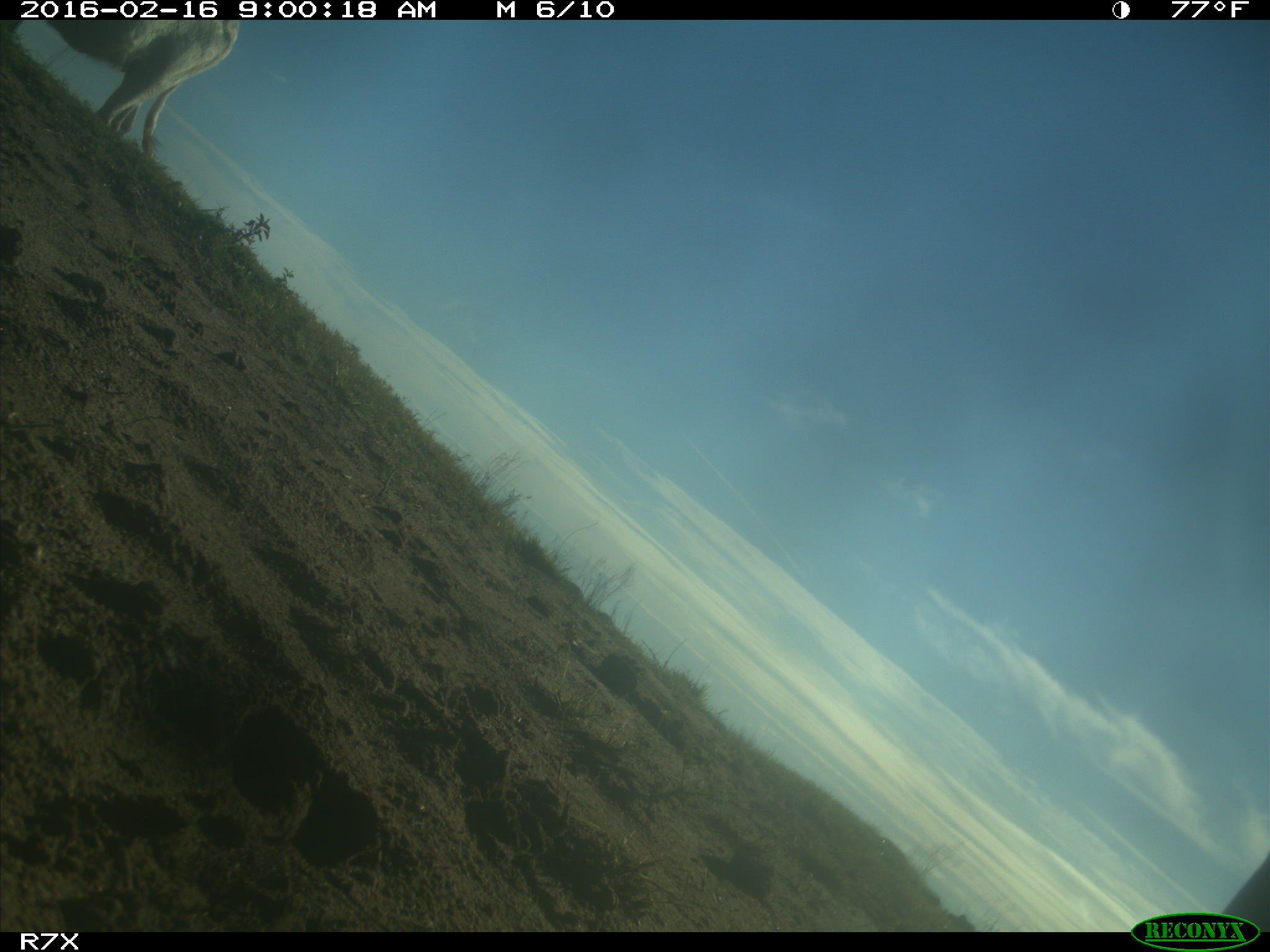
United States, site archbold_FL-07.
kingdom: Animalia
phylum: Chordata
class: Mammalia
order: Artiodactyla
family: Bovidae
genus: Bos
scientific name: Bos taurus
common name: domestic cow